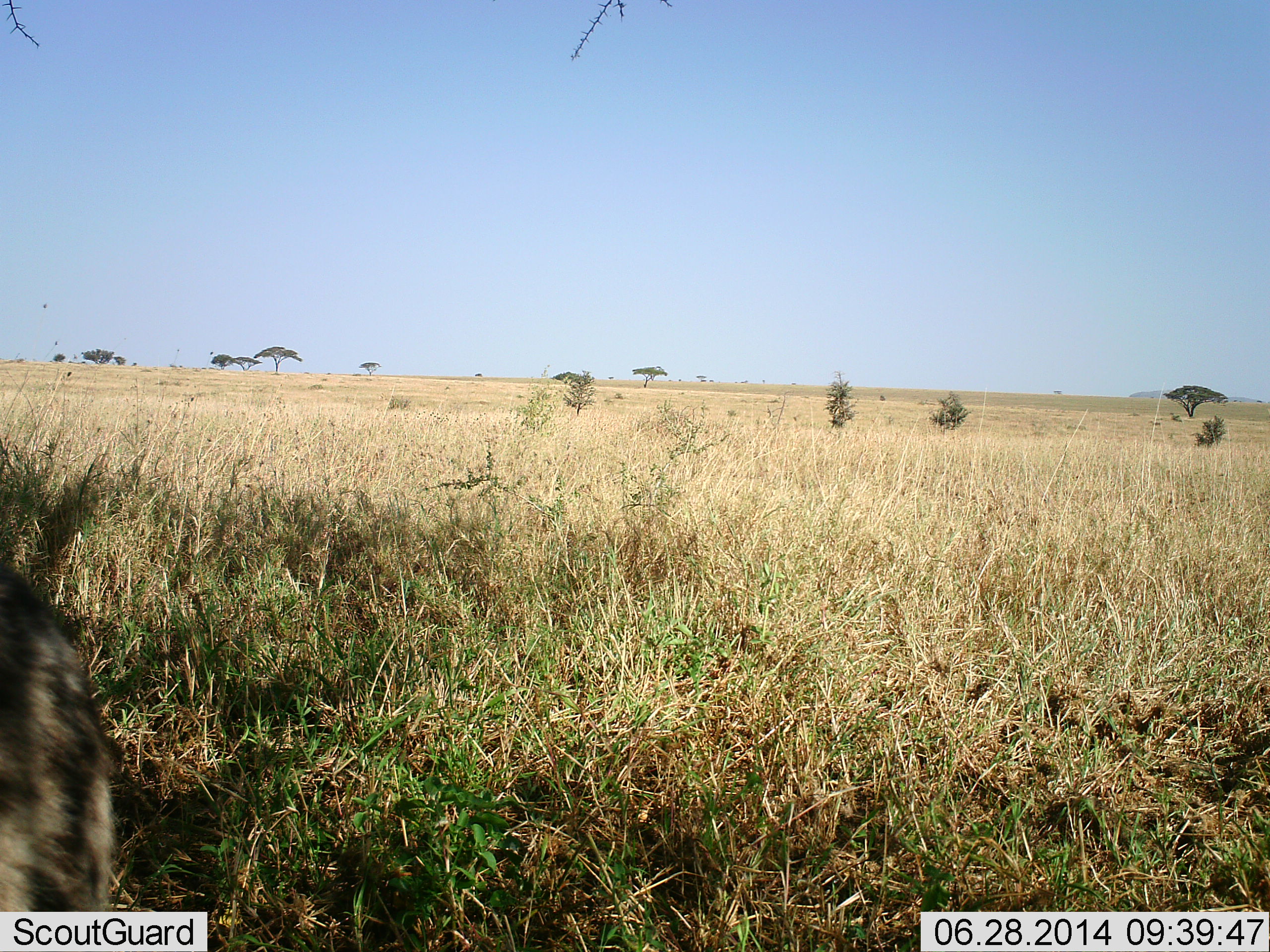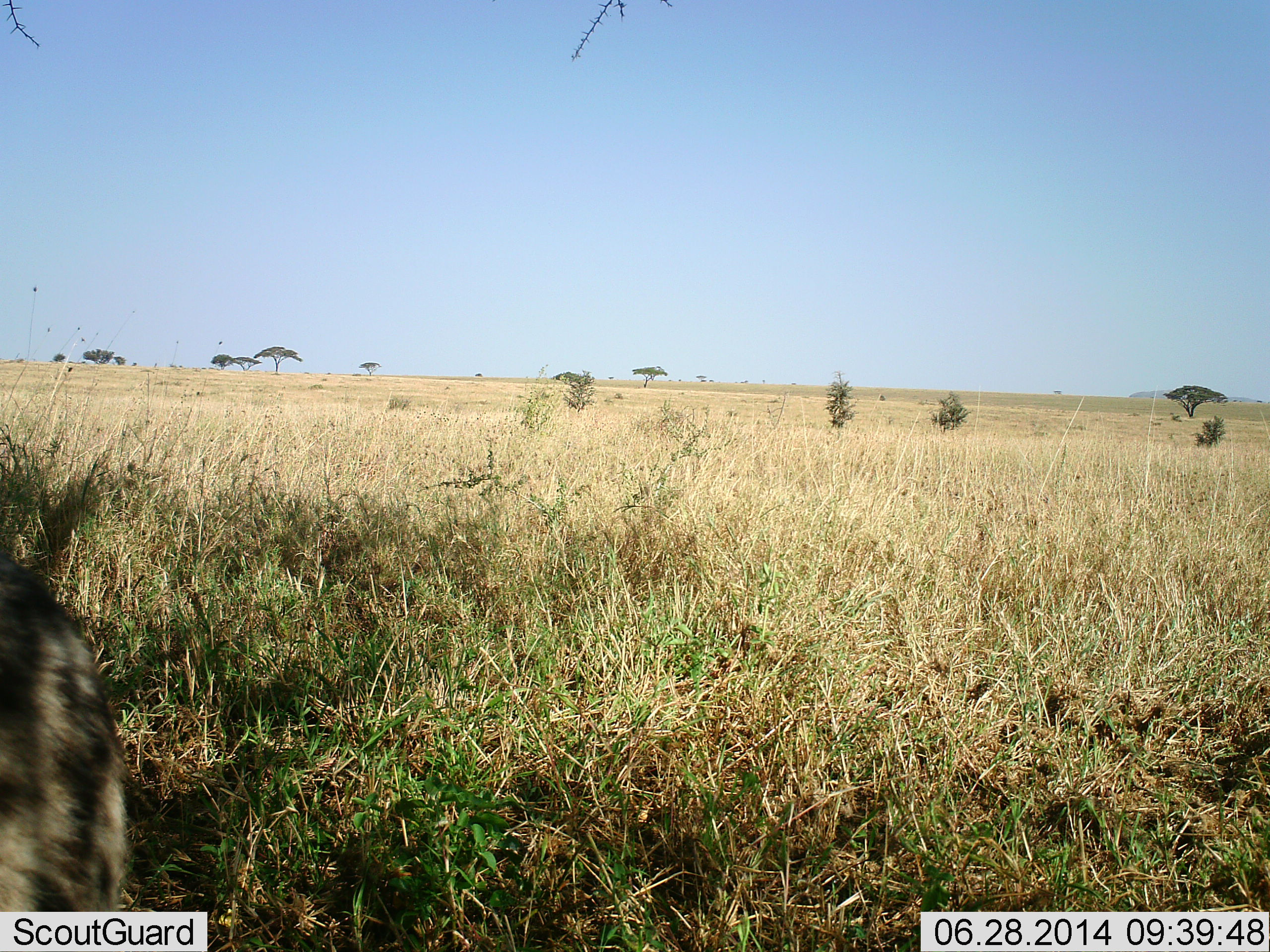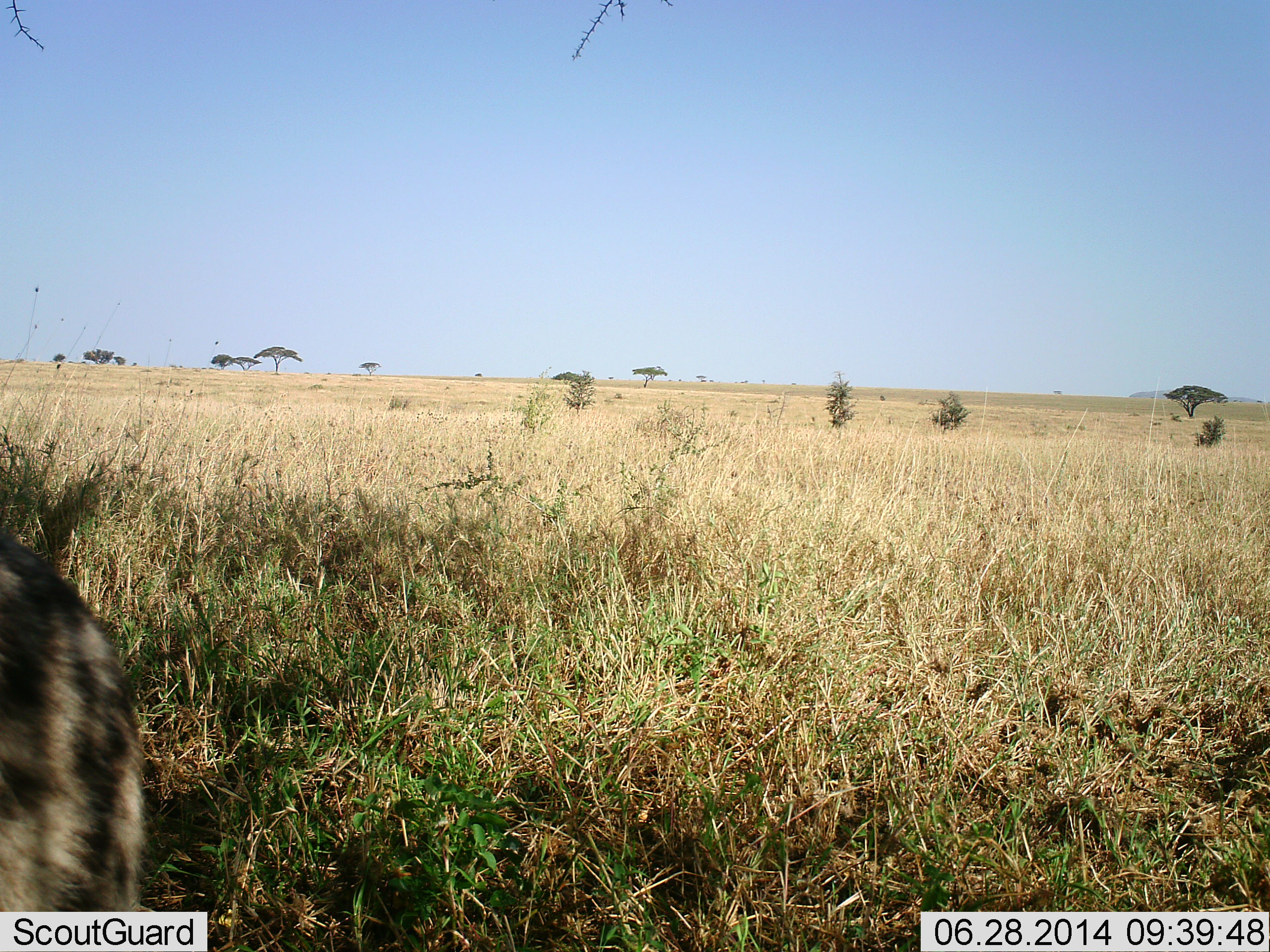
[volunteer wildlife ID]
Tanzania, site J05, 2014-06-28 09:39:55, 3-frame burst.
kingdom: Animalia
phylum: Chordata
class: Mammalia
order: Carnivora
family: Hyaenidae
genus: Crocuta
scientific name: Crocuta crocuta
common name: spotted hyena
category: hyenaspotted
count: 1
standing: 62%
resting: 25%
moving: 12%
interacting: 0%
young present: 0%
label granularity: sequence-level